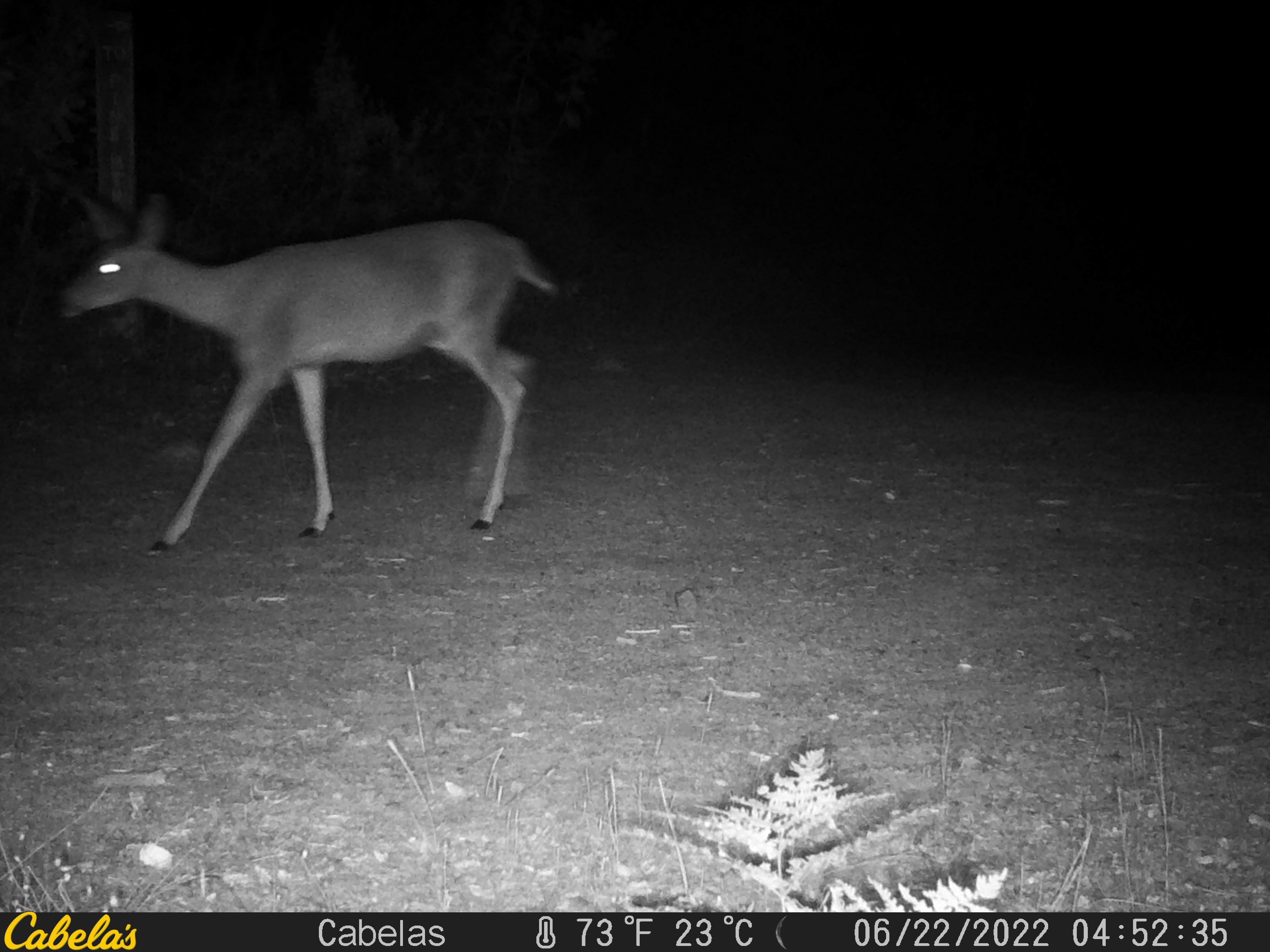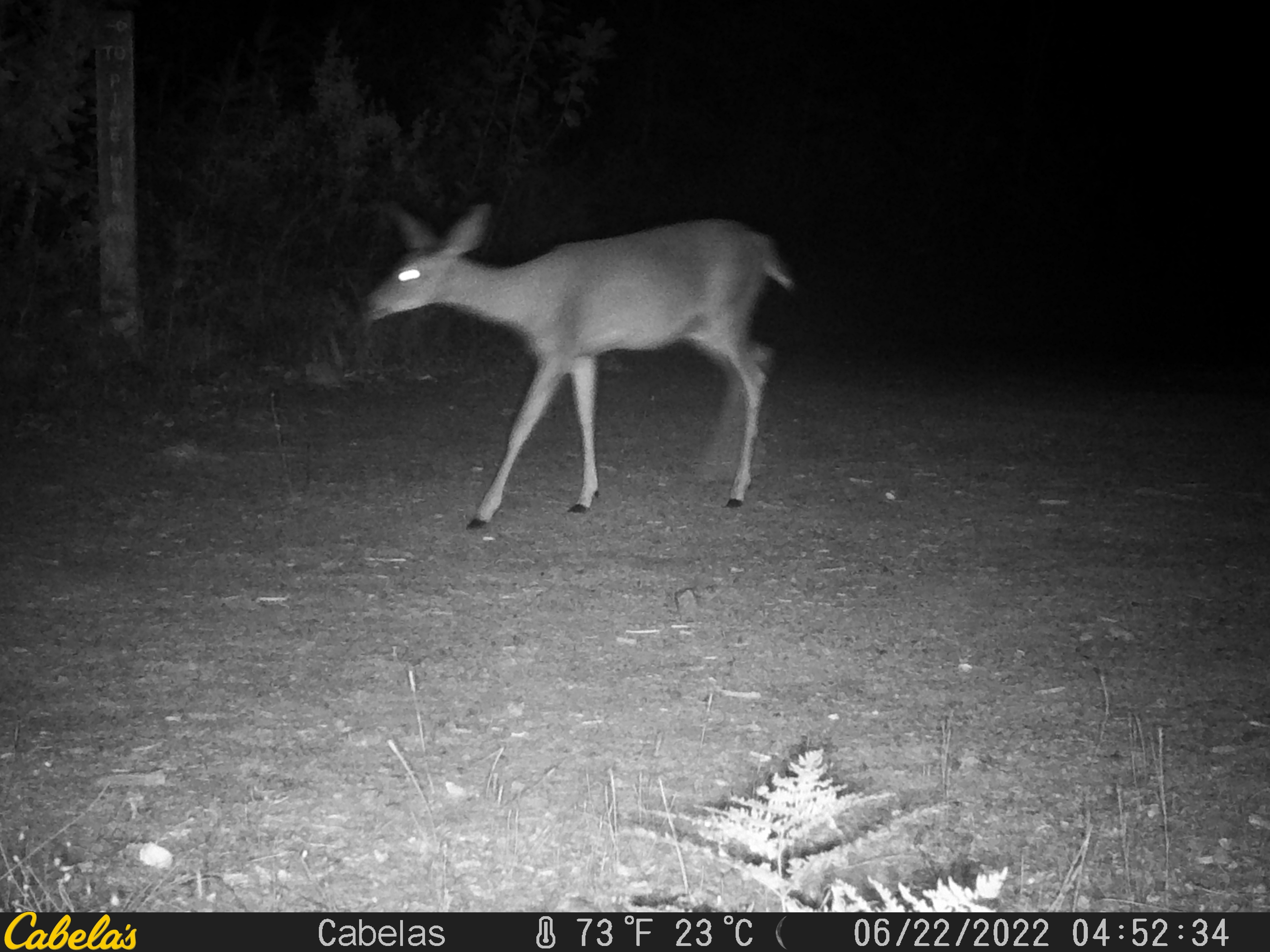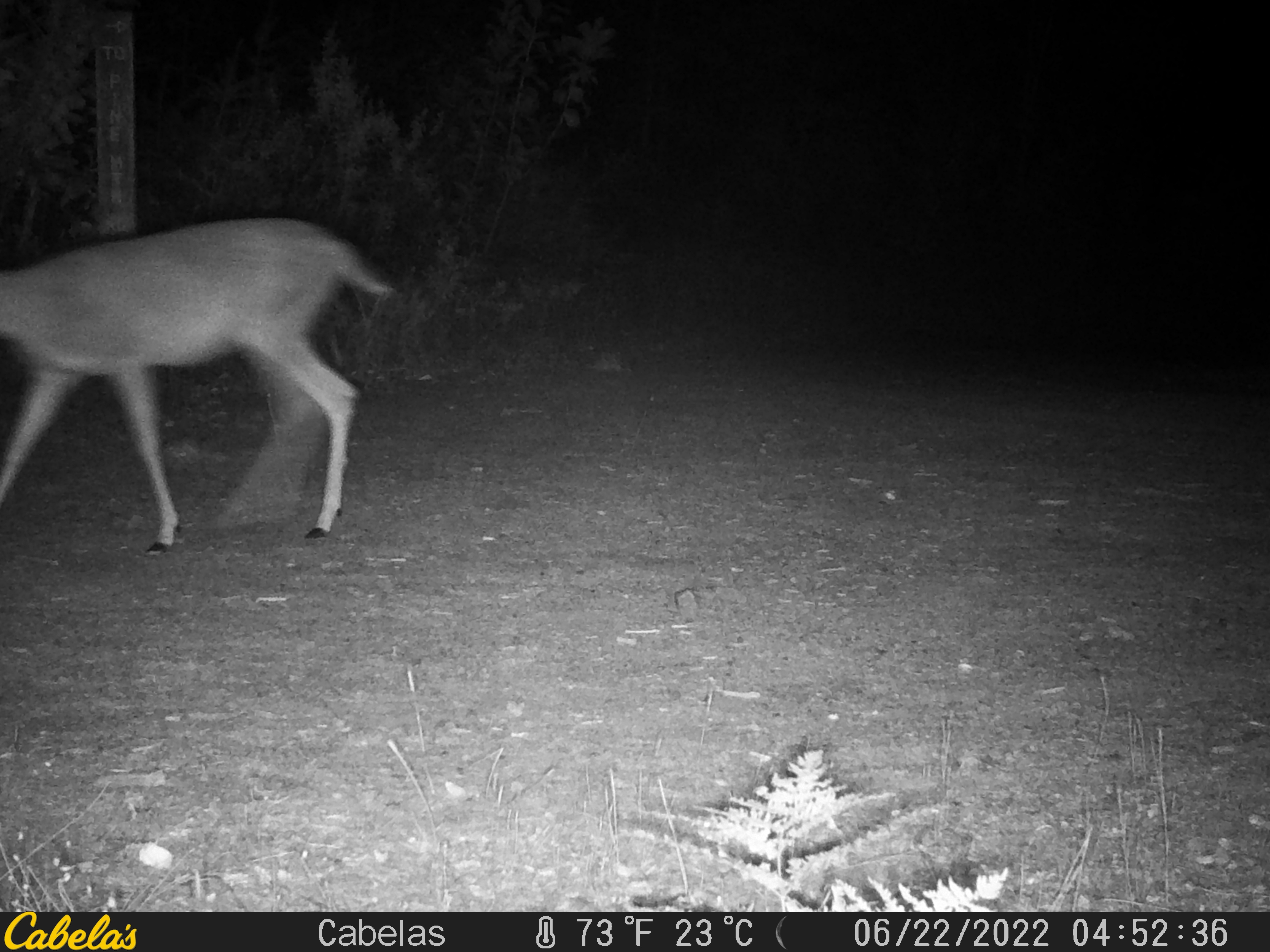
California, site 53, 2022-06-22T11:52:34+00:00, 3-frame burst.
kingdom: Animalia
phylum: Chordata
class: Mammalia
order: Artiodactyla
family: Cervidae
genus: Odocoileus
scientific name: Odocoileus hemionus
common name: mule deer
Mule deer (Odocoileus hemionus).